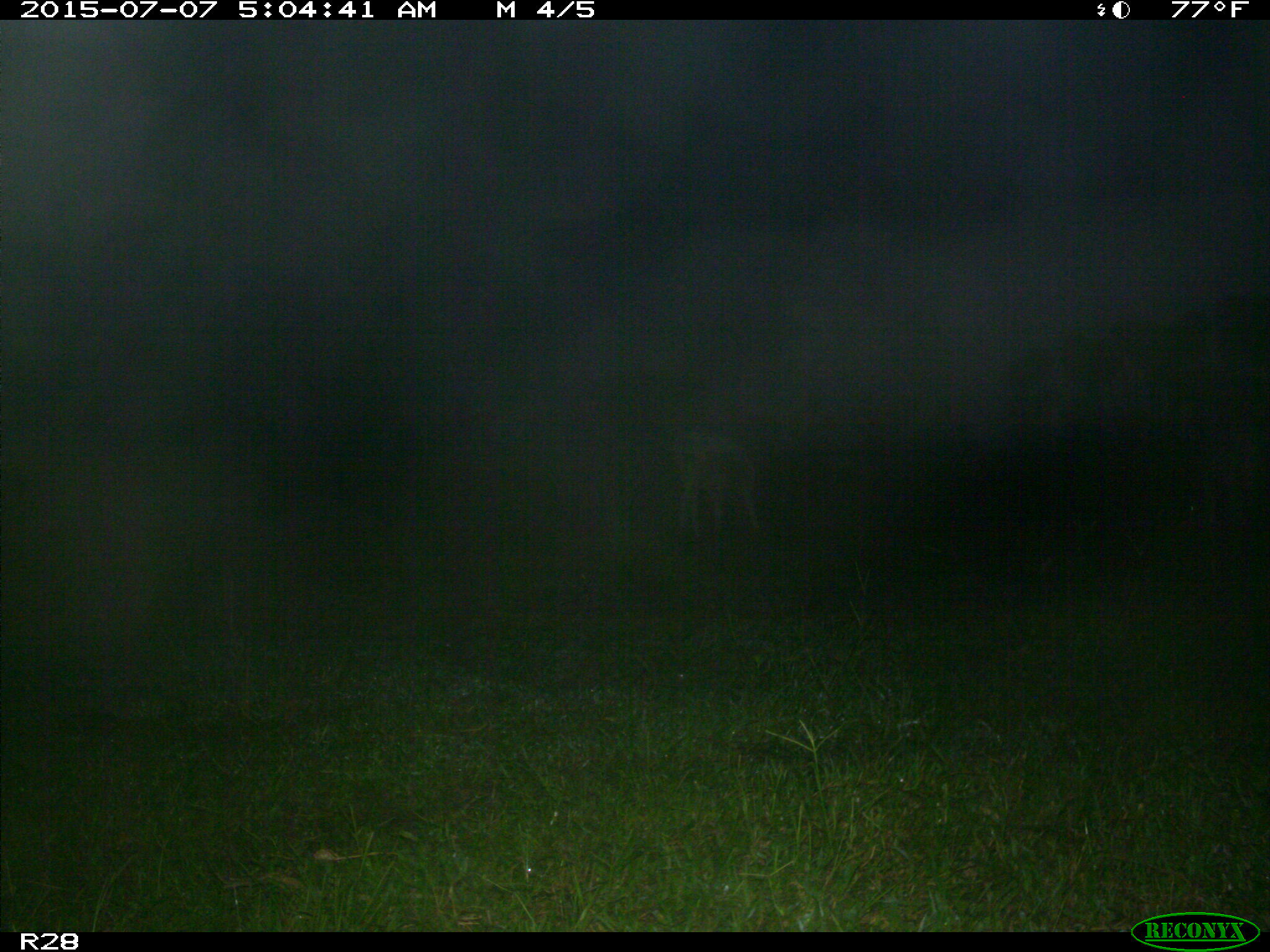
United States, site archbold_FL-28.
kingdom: Animalia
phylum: Chordata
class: Mammalia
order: Artiodactyla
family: Bovidae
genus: Bos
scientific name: Bos taurus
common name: domestic cow